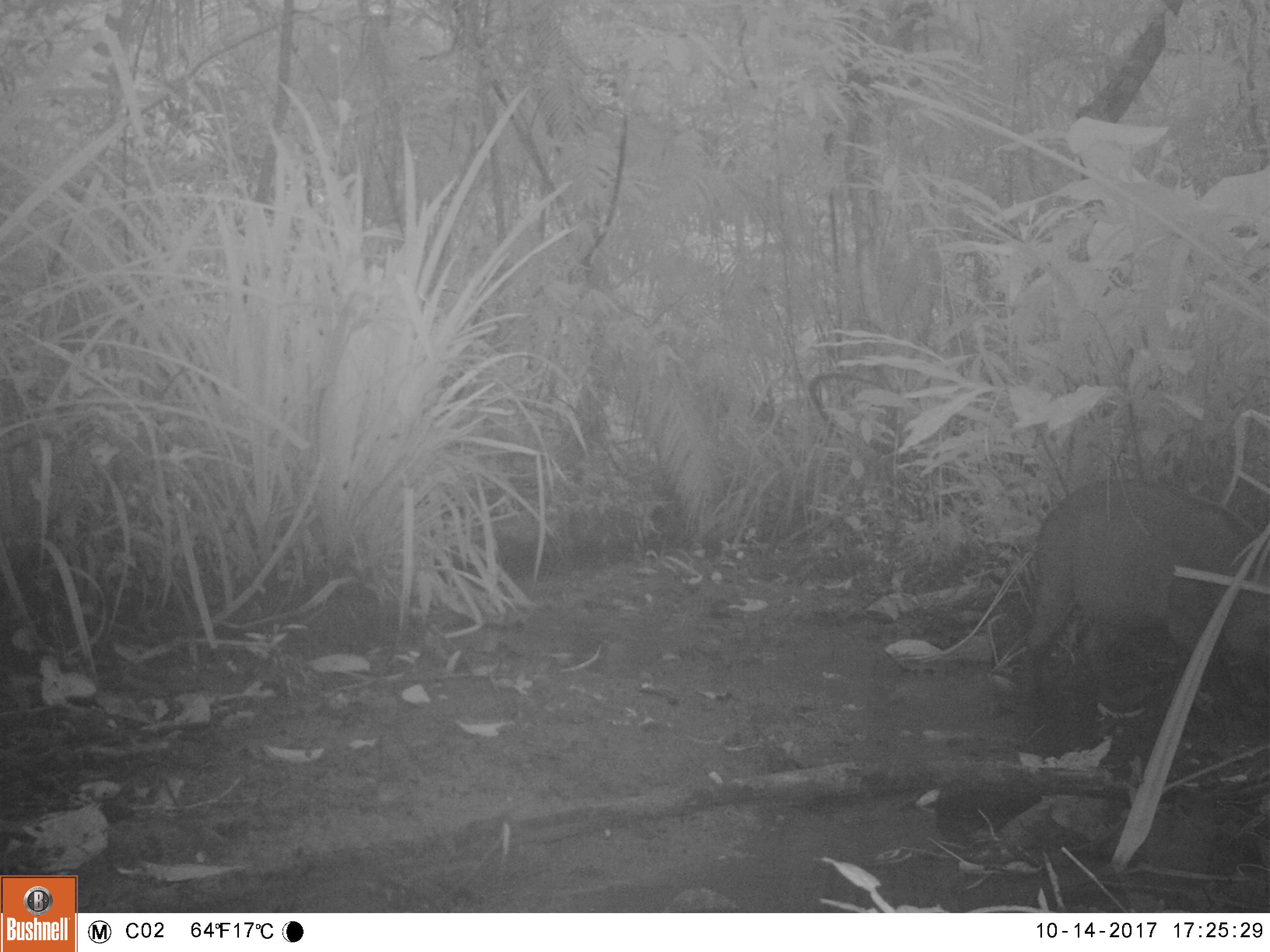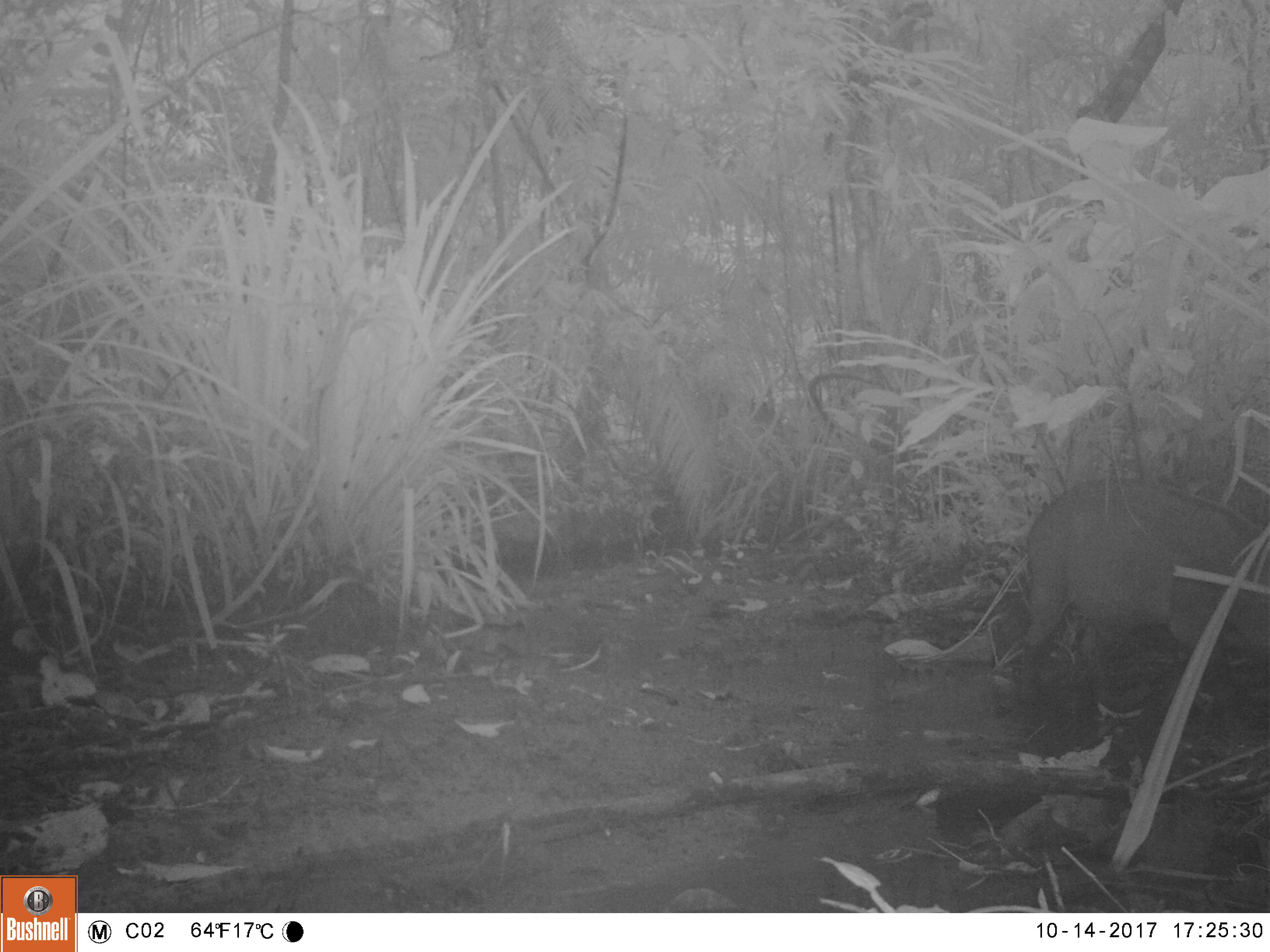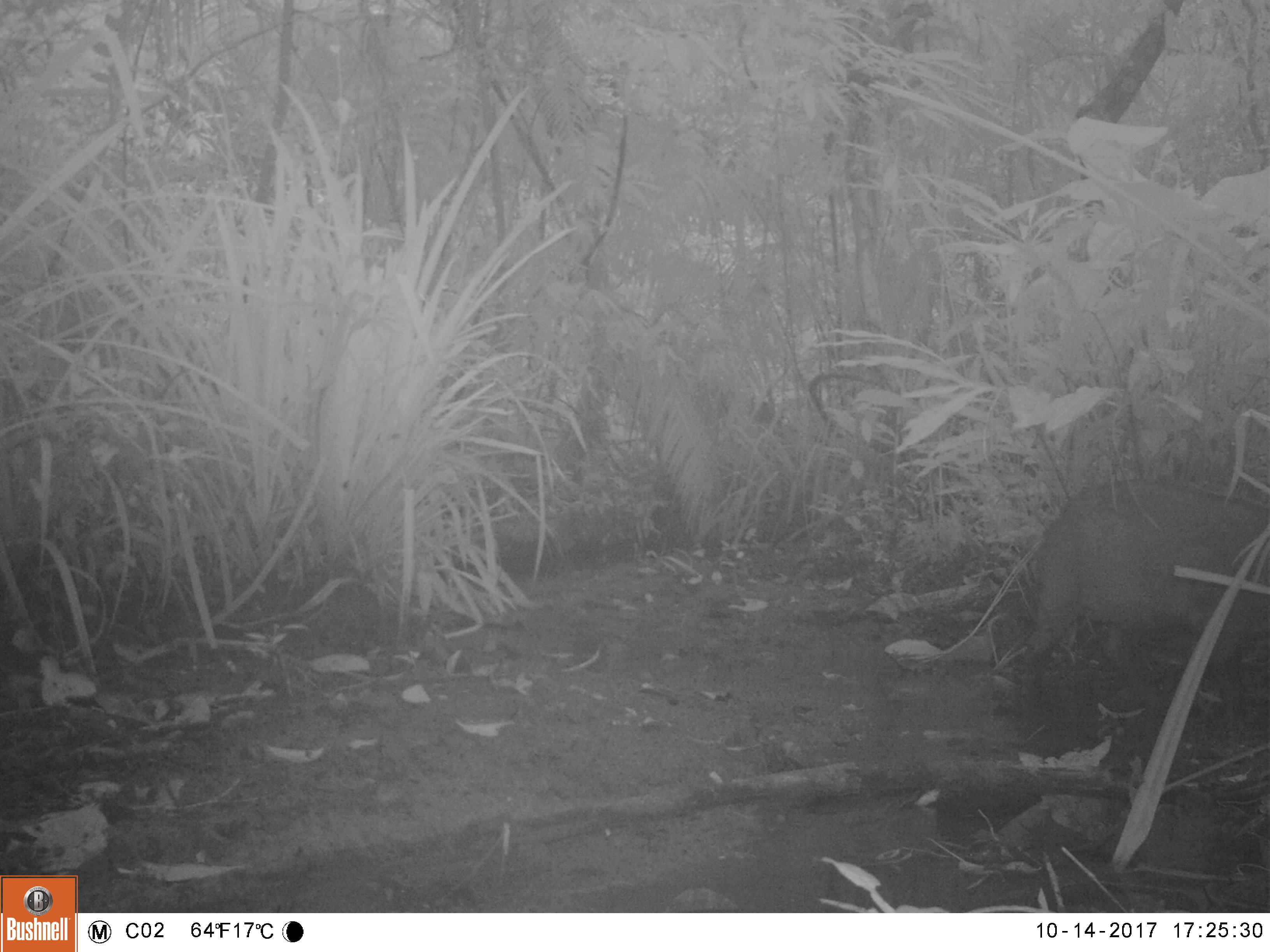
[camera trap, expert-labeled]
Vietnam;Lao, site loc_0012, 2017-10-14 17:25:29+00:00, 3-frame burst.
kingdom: Animalia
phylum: Chordata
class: Mammalia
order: Artiodactyla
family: Suidae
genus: Sus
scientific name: Sus scrofa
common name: eurasian wild pig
Eurasian wild pig (Sus scrofa). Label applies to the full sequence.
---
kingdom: Animalia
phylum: Chordata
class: Mammalia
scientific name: Mammalia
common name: mammal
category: unidentified small mammal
Unidentified small mammal (mammal) (Mammalia). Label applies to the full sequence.